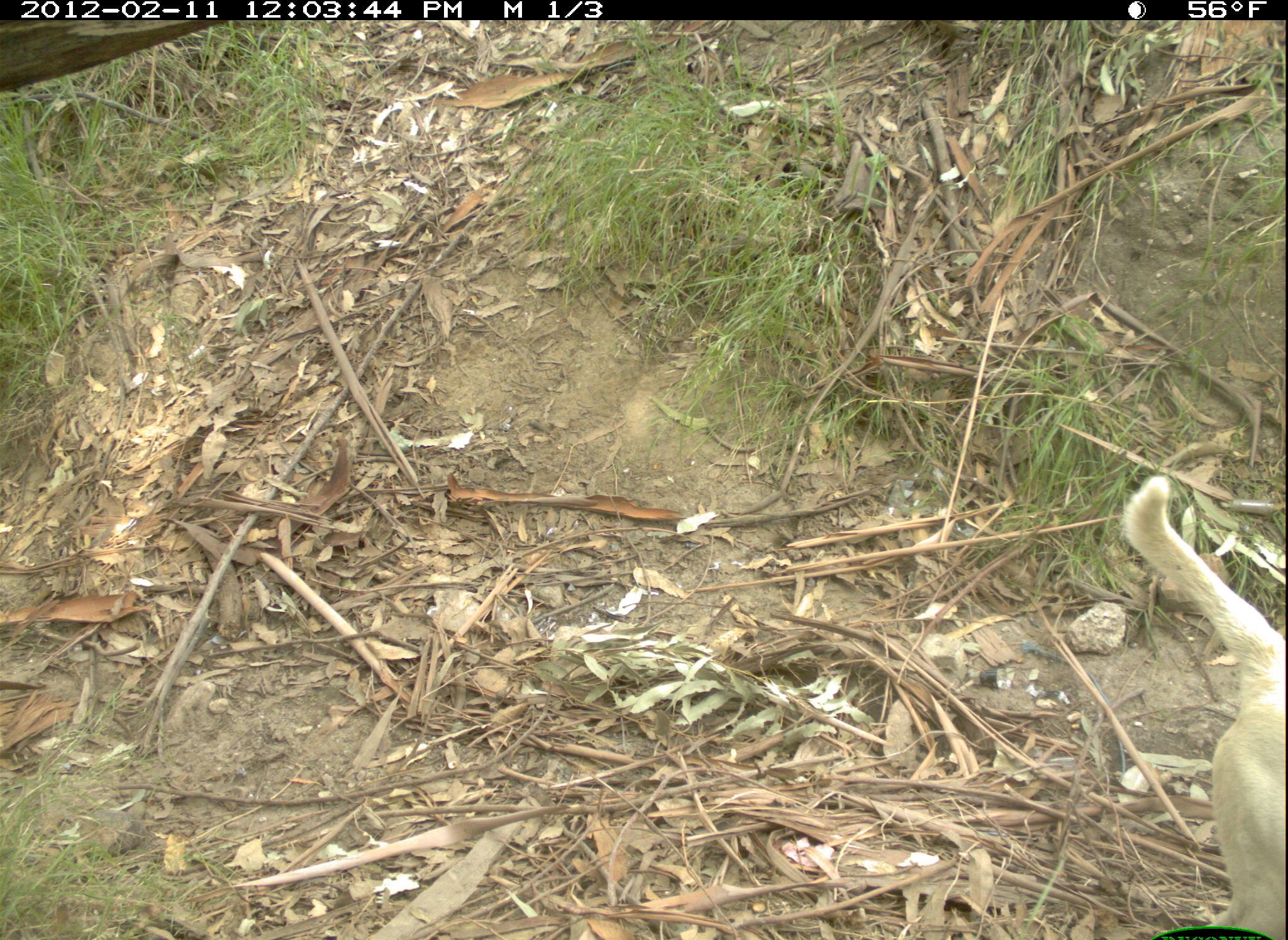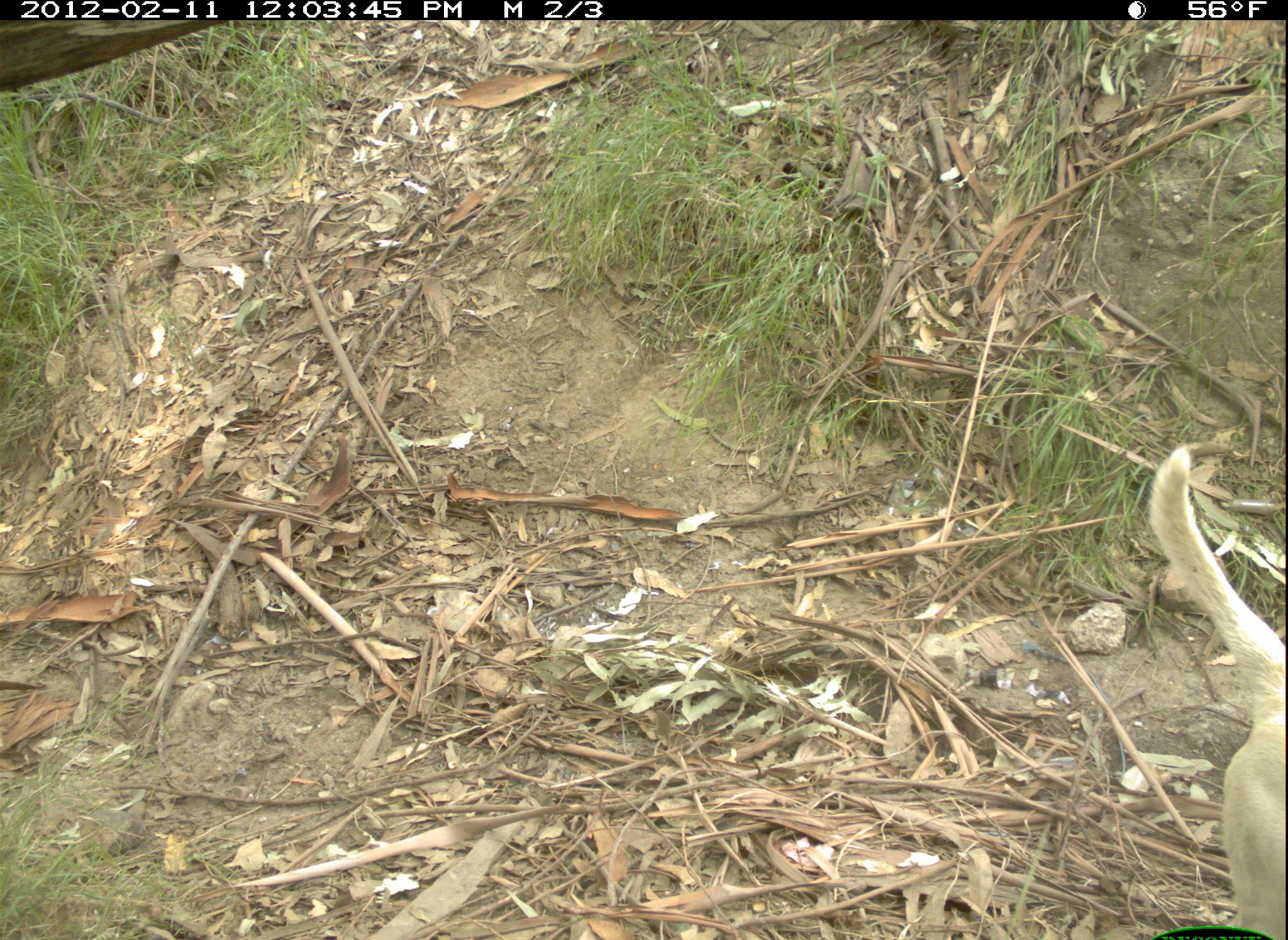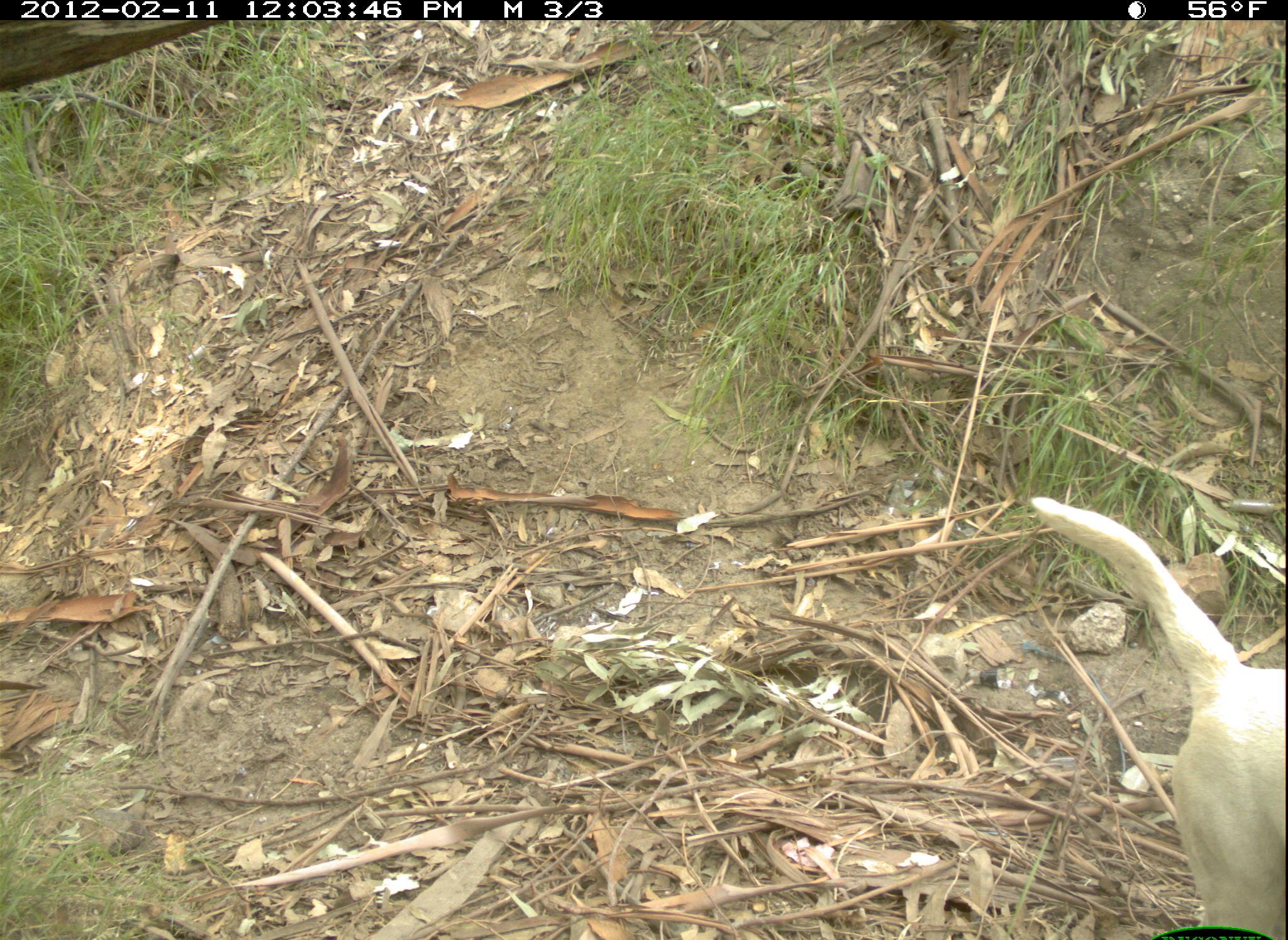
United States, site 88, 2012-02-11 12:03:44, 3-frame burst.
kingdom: Animalia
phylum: Chordata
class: Mammalia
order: Carnivora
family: Canidae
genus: Canis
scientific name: Canis familiaris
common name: domestic dog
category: dog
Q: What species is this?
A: Dog (domestic dog) (Canis familiaris).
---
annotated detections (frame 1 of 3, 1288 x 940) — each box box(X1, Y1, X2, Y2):
dog: box(1114, 469, 1286, 940)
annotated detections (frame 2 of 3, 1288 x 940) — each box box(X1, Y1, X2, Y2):
dog: box(1145, 438, 1285, 937)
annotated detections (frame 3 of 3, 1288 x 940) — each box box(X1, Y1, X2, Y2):
dog: box(998, 475, 1286, 940)